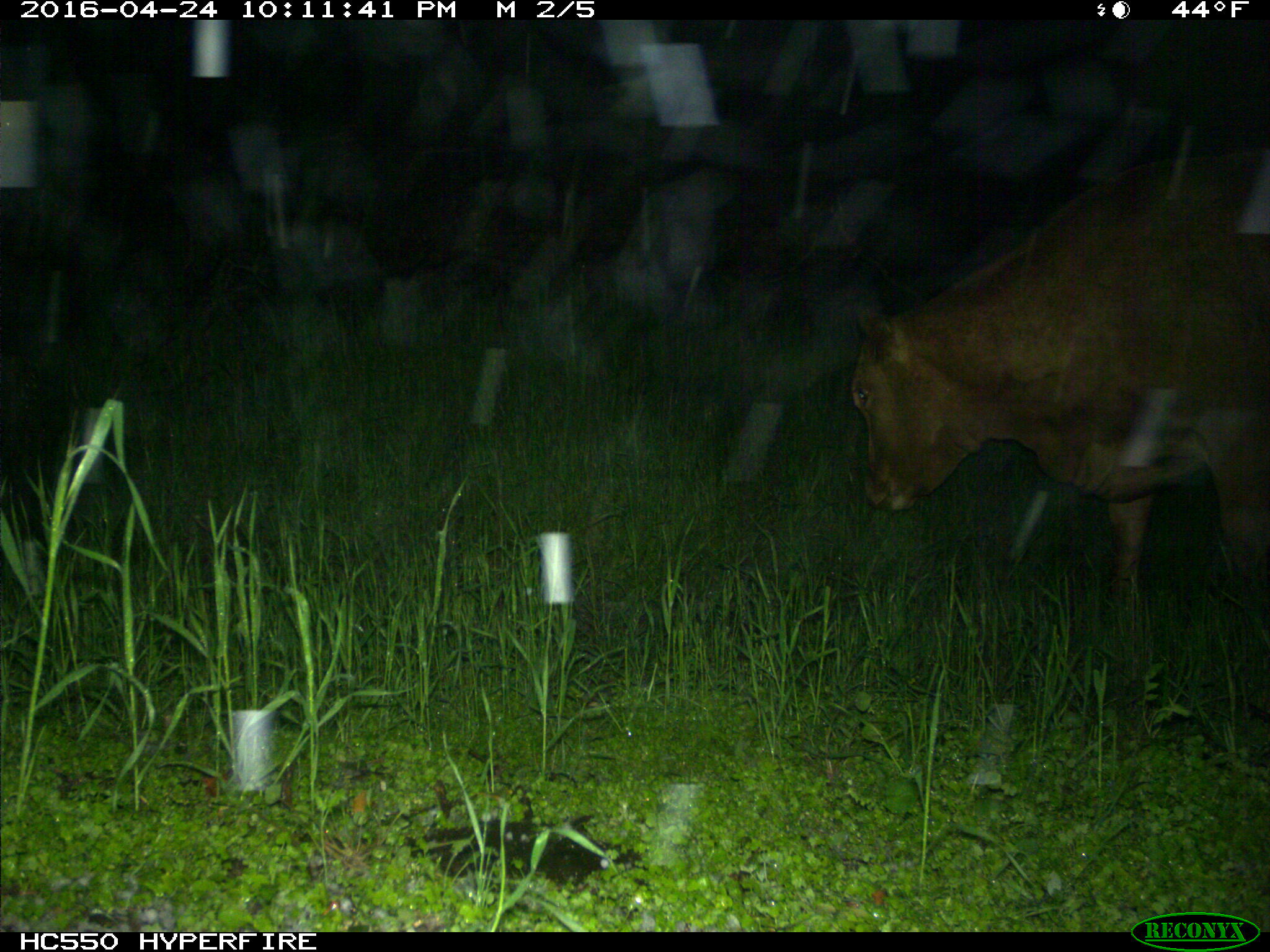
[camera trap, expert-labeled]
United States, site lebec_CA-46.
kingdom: Animalia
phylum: Chordata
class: Mammalia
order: Artiodactyla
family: Bovidae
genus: Bos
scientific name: Bos taurus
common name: domestic cow